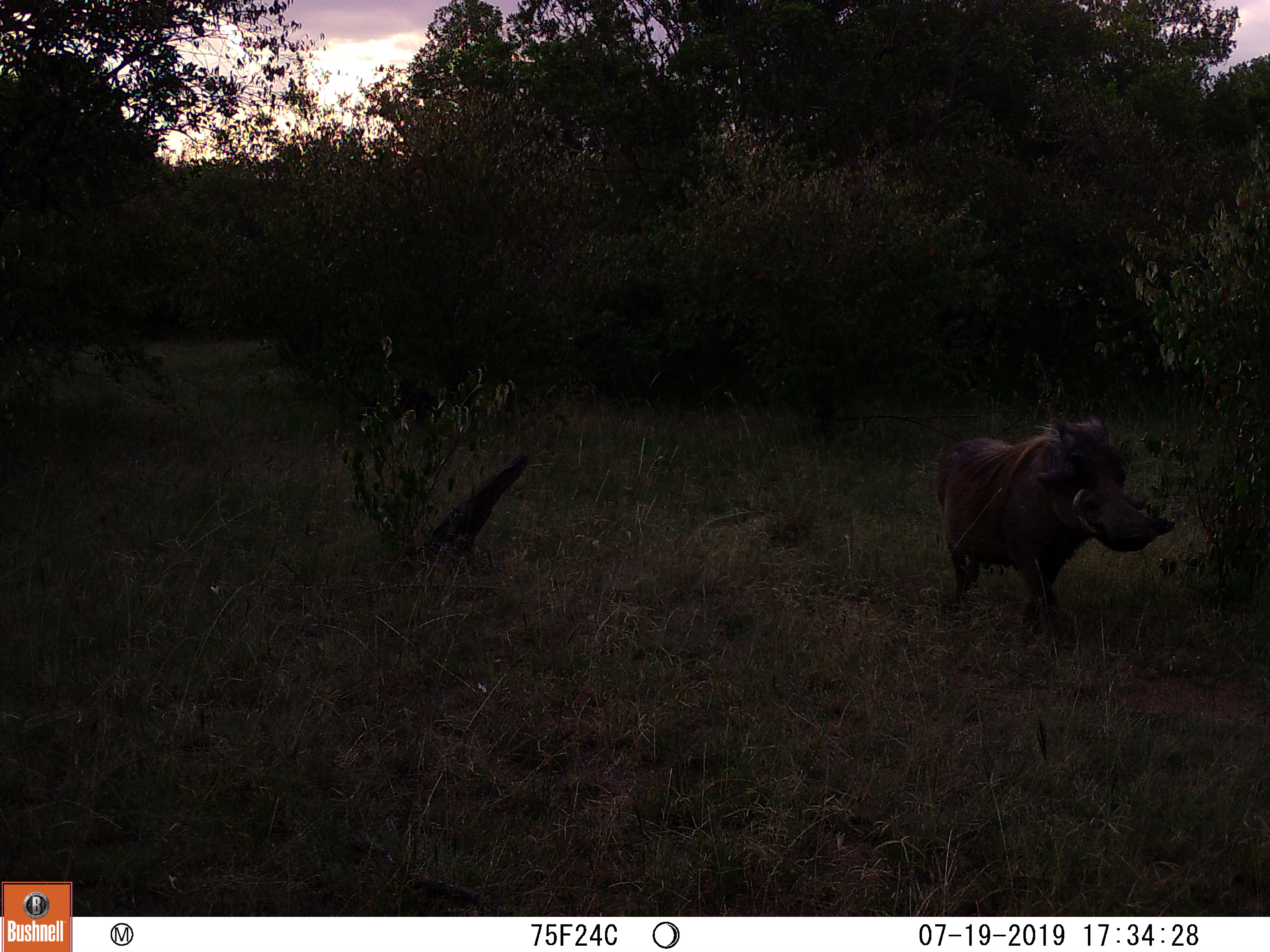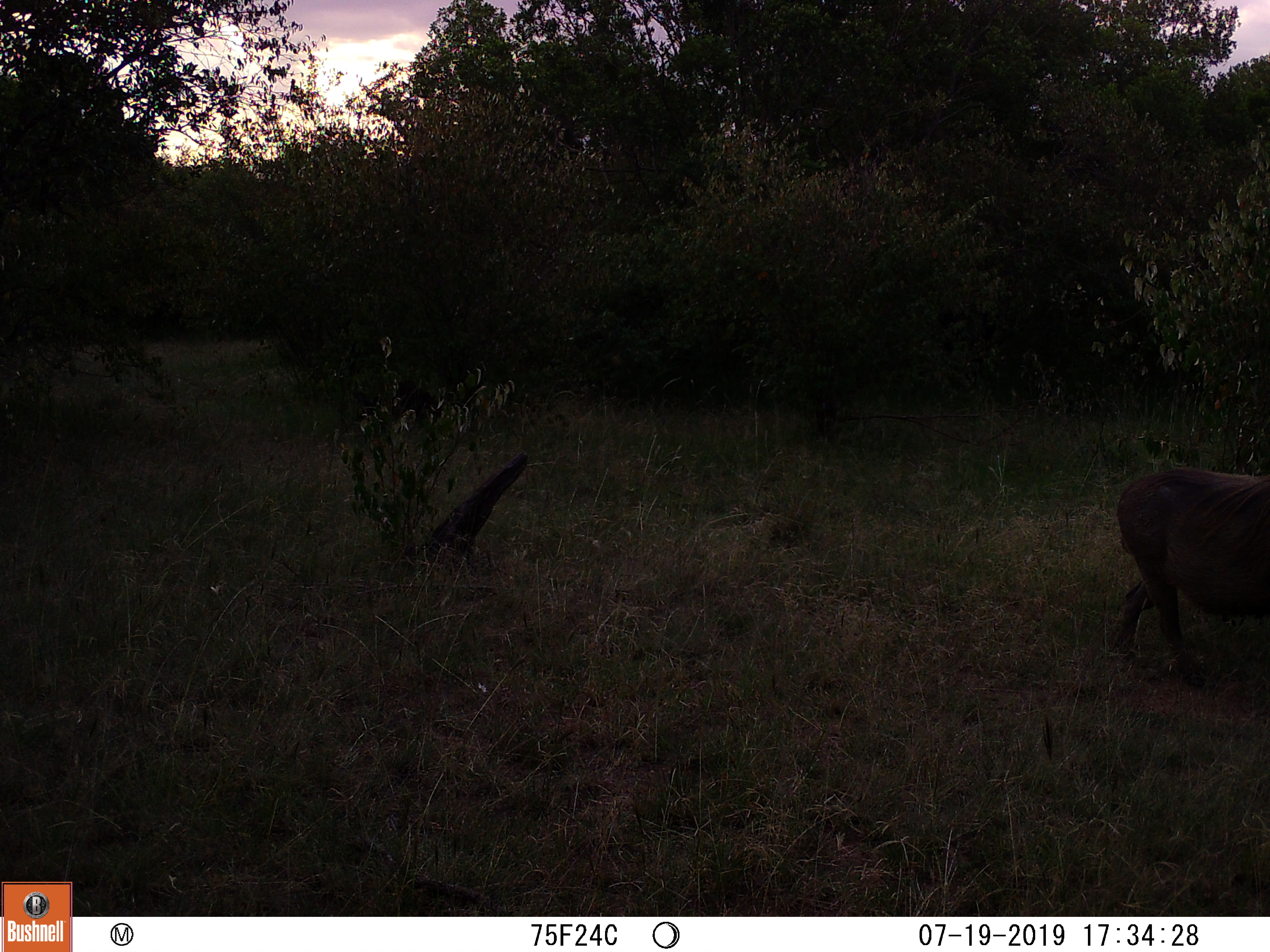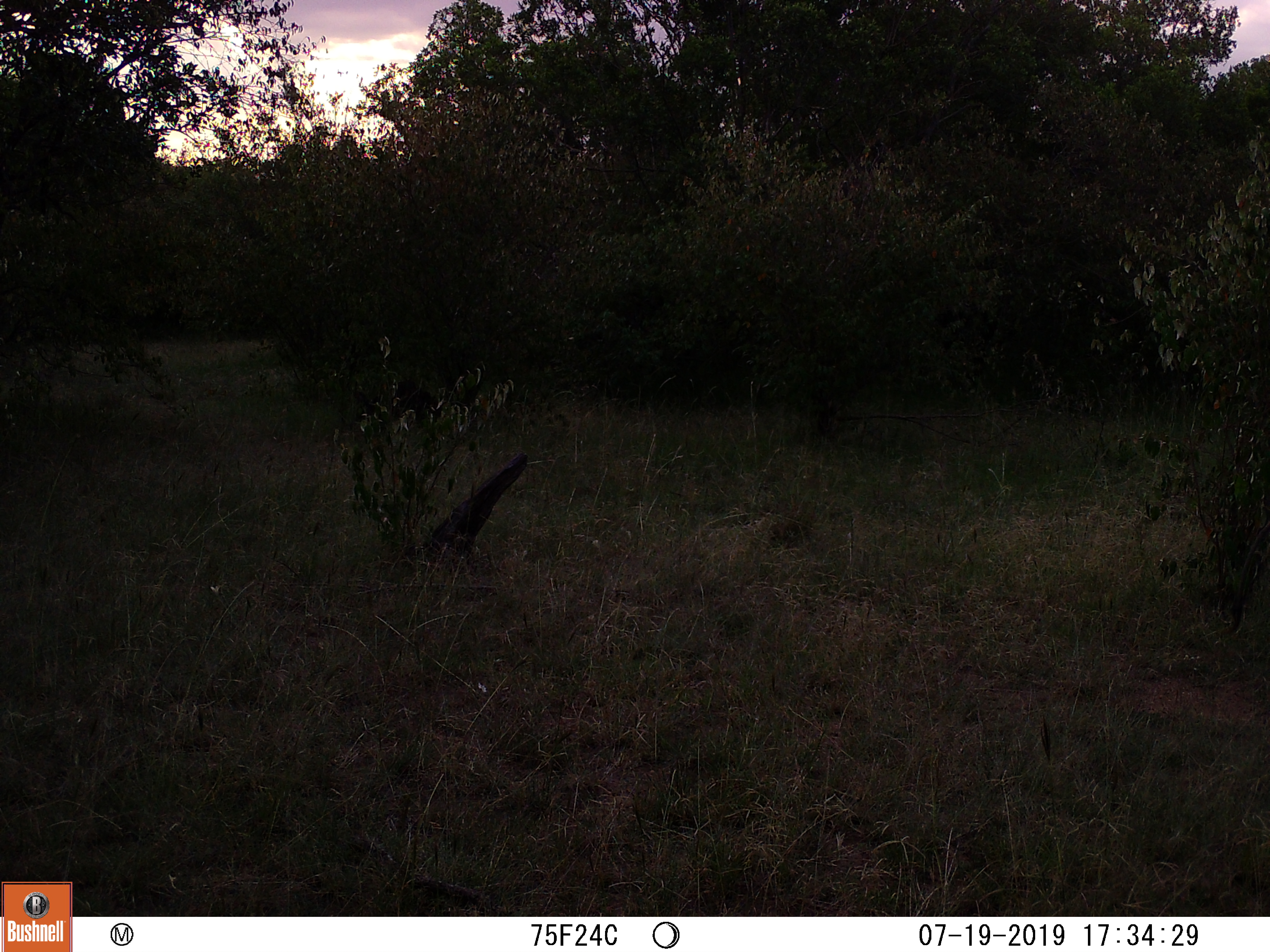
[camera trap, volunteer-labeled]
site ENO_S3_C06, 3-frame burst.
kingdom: Animalia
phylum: Chordata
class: Mammalia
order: Artiodactyla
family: Suidae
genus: Phacochoerus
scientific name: Phacochoerus africanus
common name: warthog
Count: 1.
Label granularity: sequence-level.